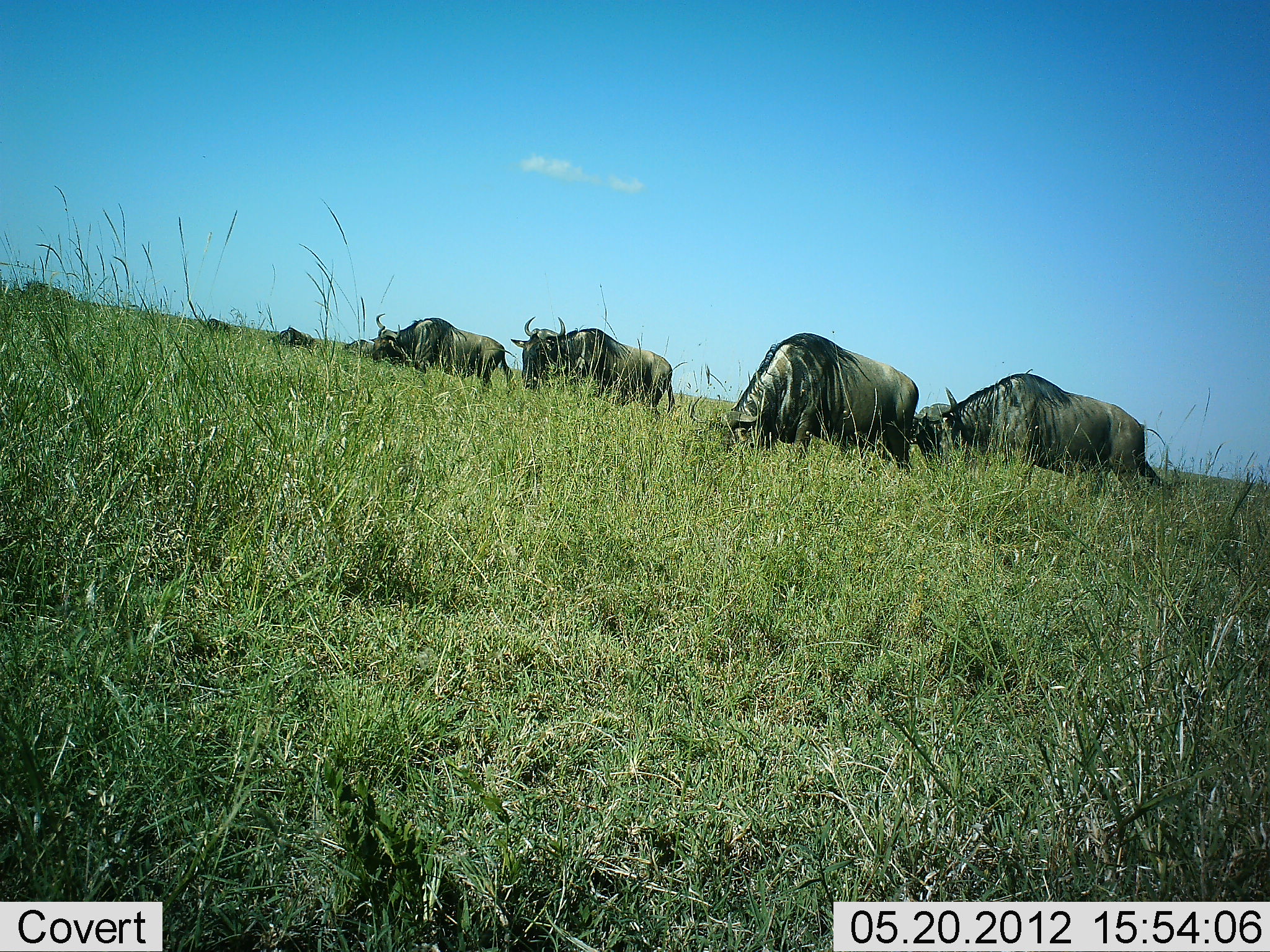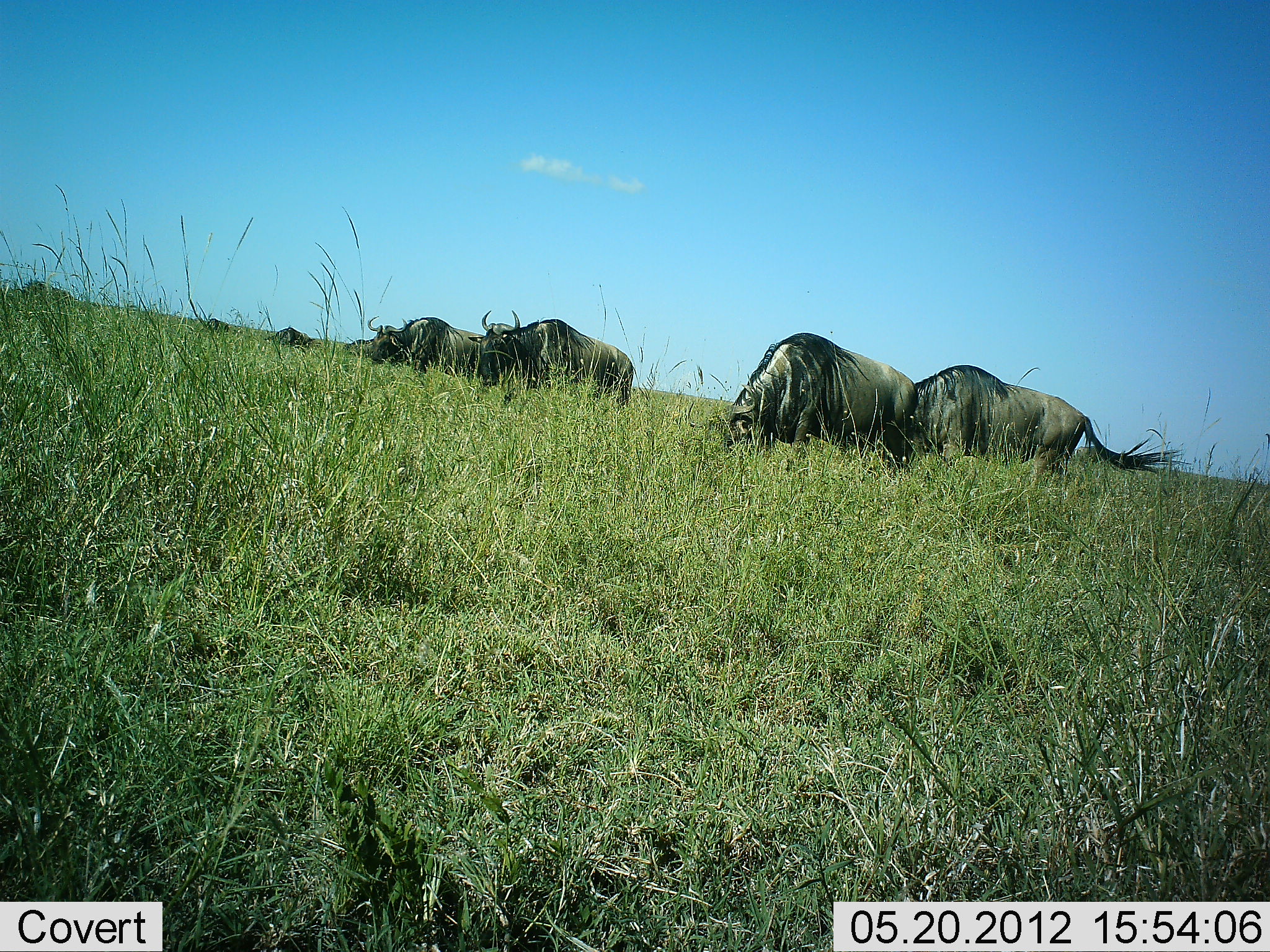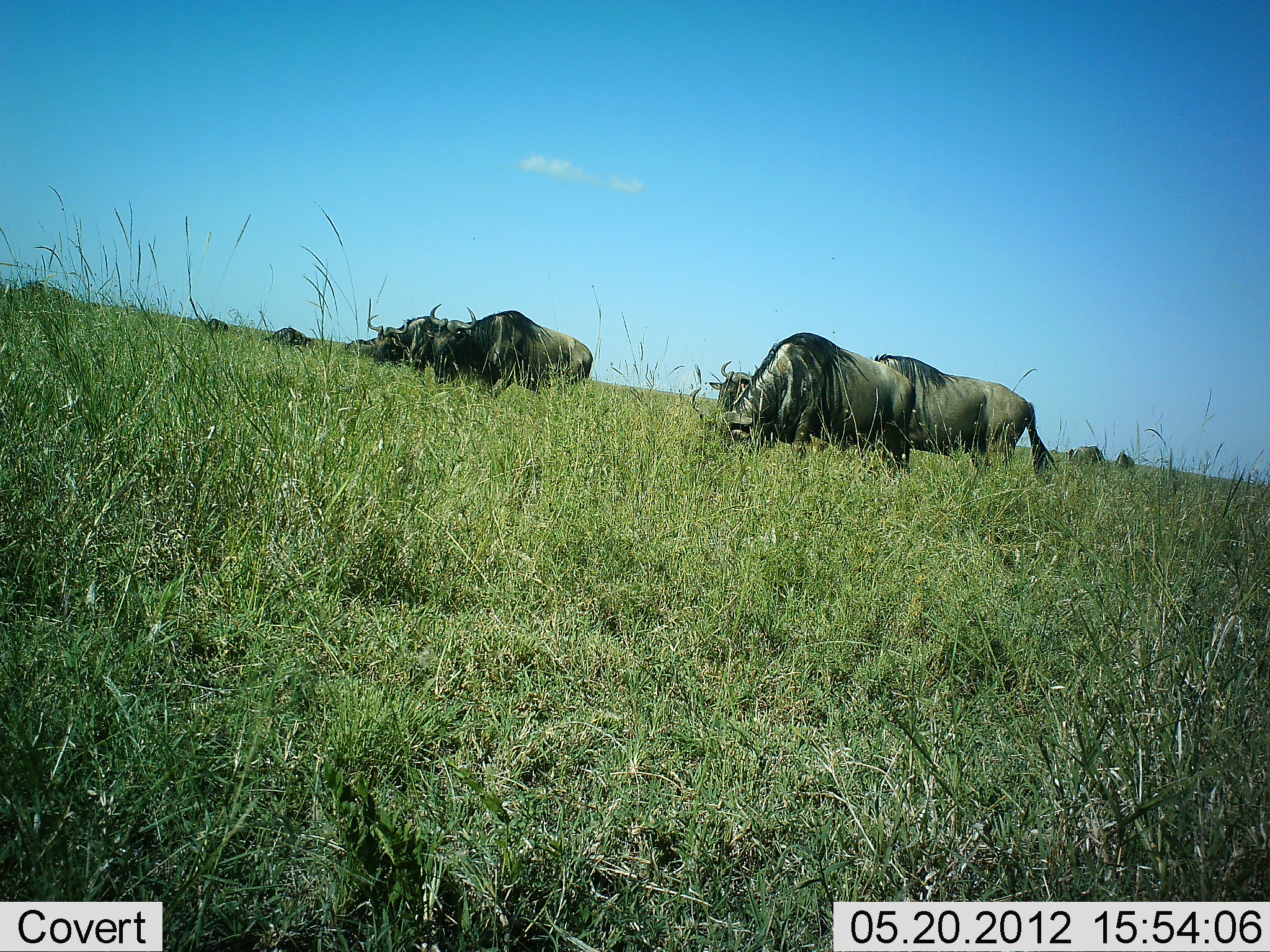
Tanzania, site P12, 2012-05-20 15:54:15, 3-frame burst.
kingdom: Animalia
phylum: Chordata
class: Mammalia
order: Artiodactyla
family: Bovidae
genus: Connochaetes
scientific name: Connochaetes taurinus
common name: blue wildebeest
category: wildebeest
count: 8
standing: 40%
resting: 0%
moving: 60%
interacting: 0%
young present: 0%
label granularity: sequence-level